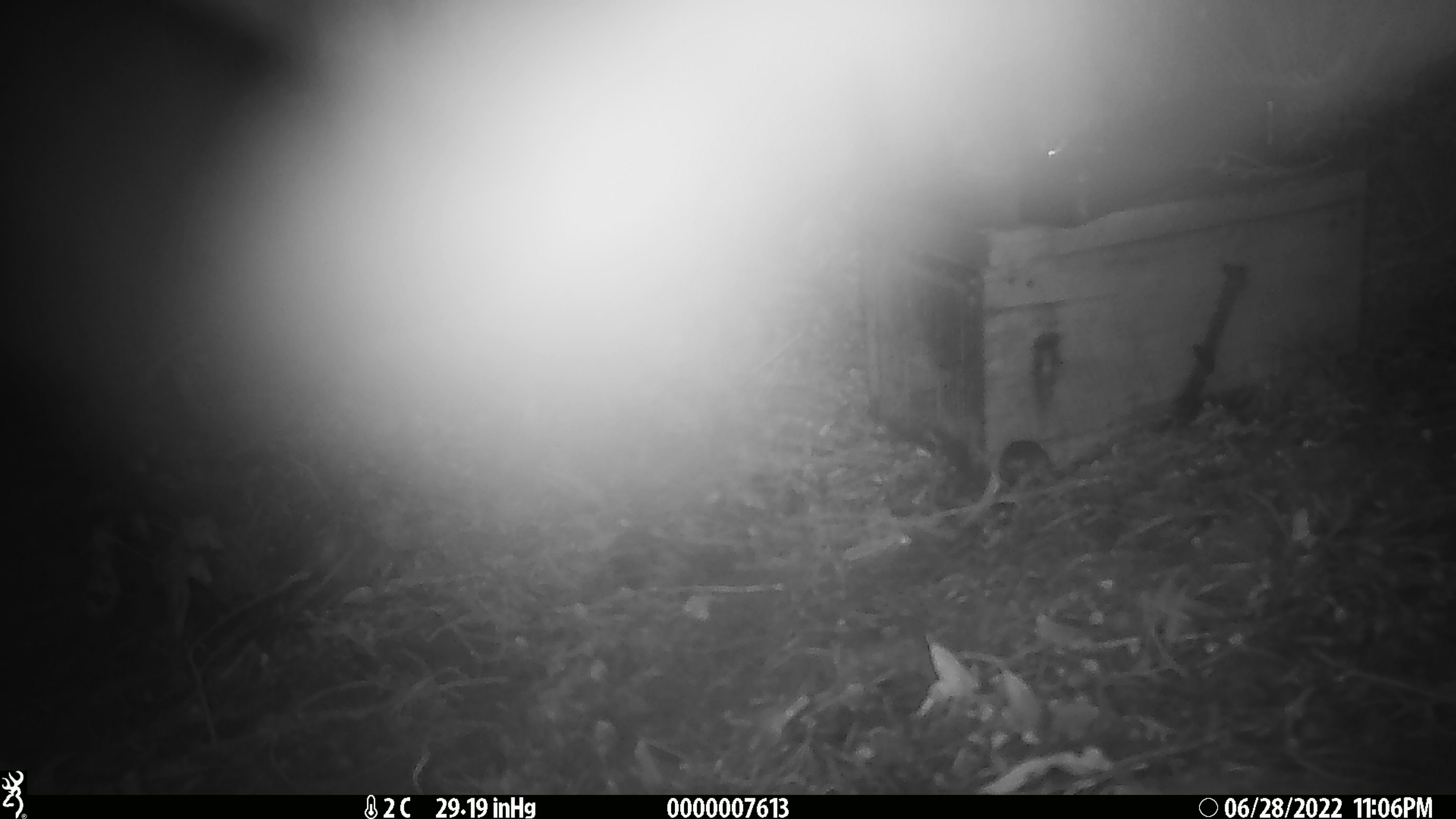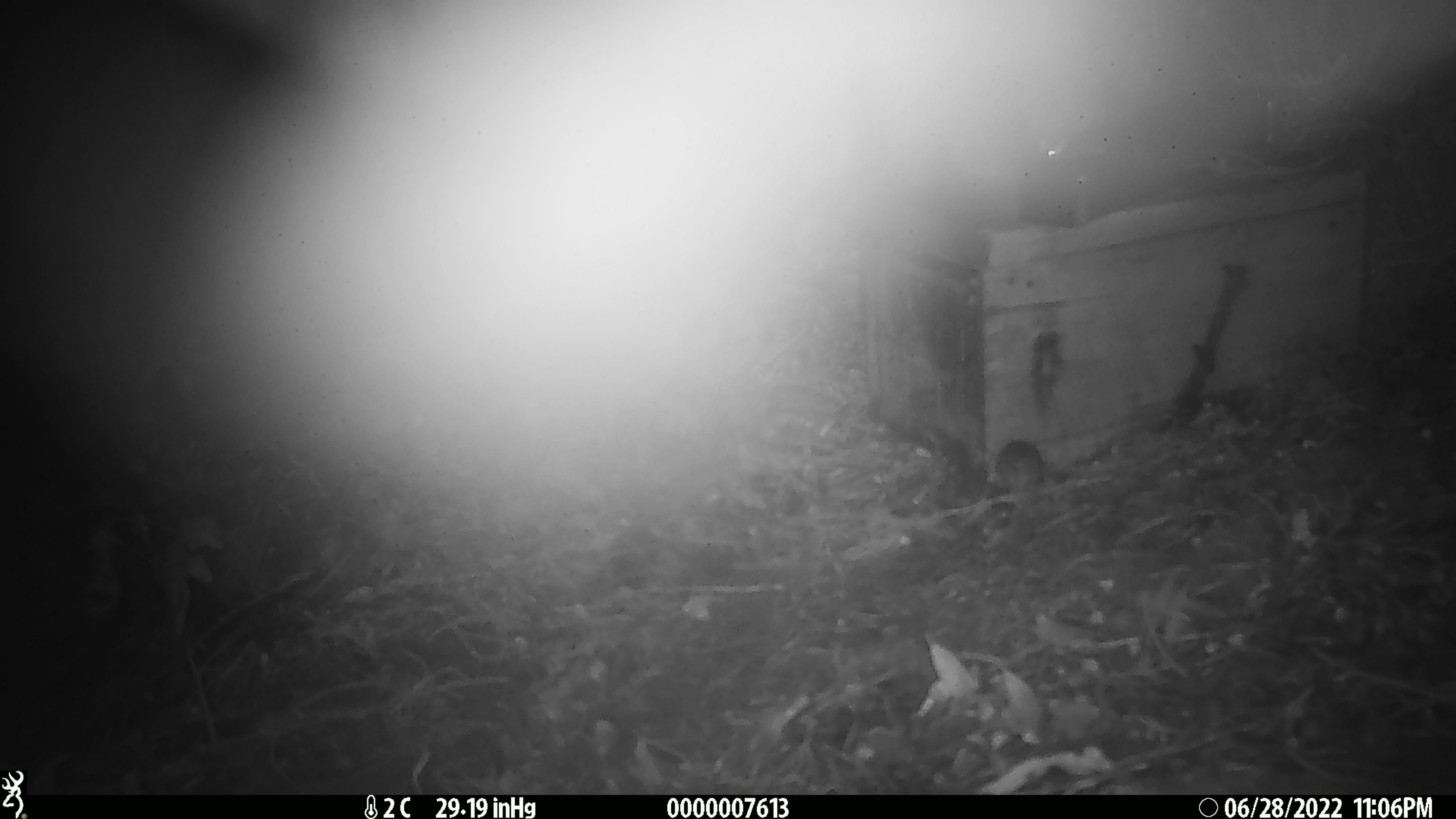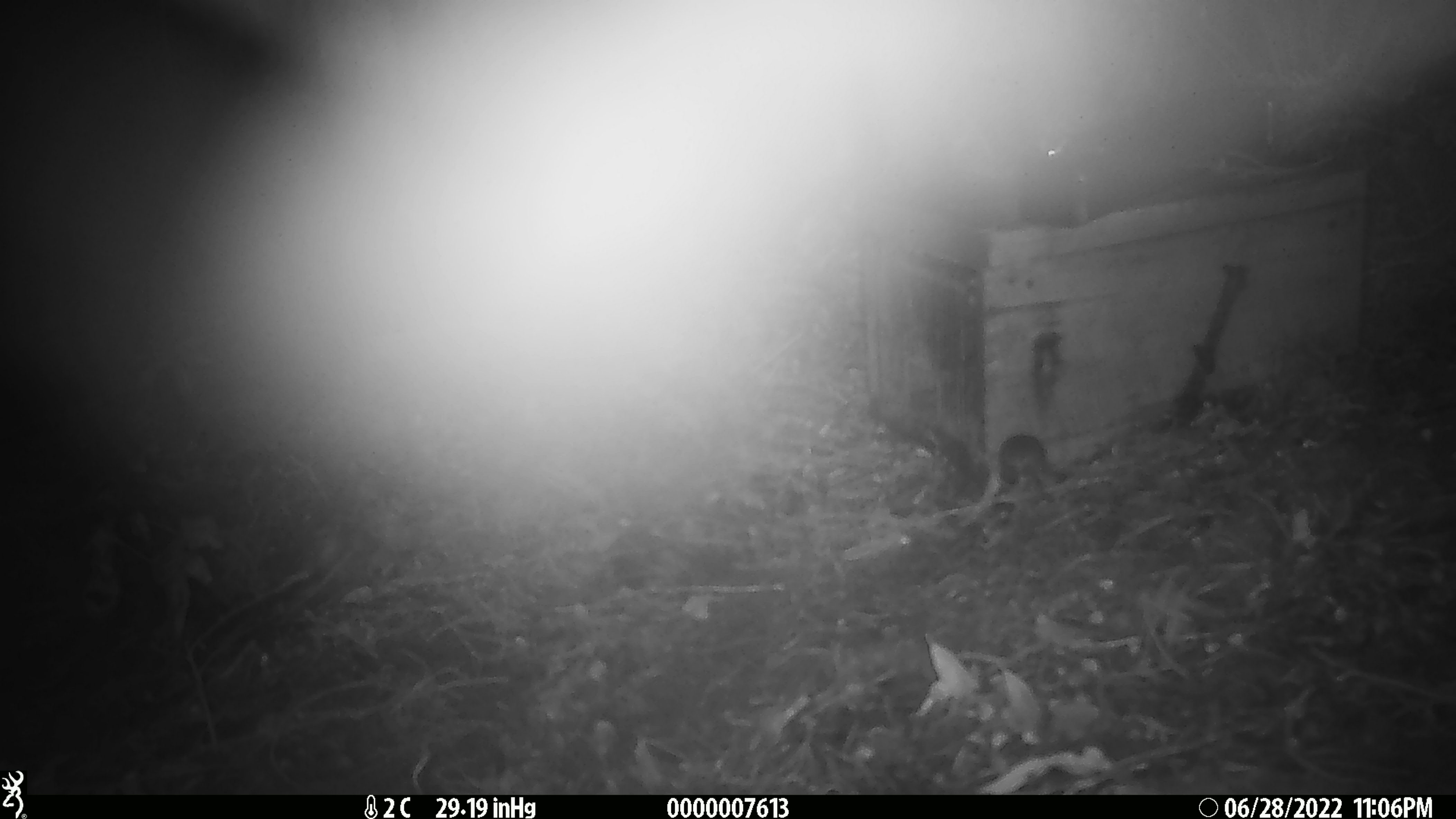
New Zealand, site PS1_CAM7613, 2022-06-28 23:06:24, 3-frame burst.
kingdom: Animalia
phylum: Chordata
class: Mammalia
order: Rodentia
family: Muridae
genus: Mus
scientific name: Mus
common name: mouse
Mouse (Mus).